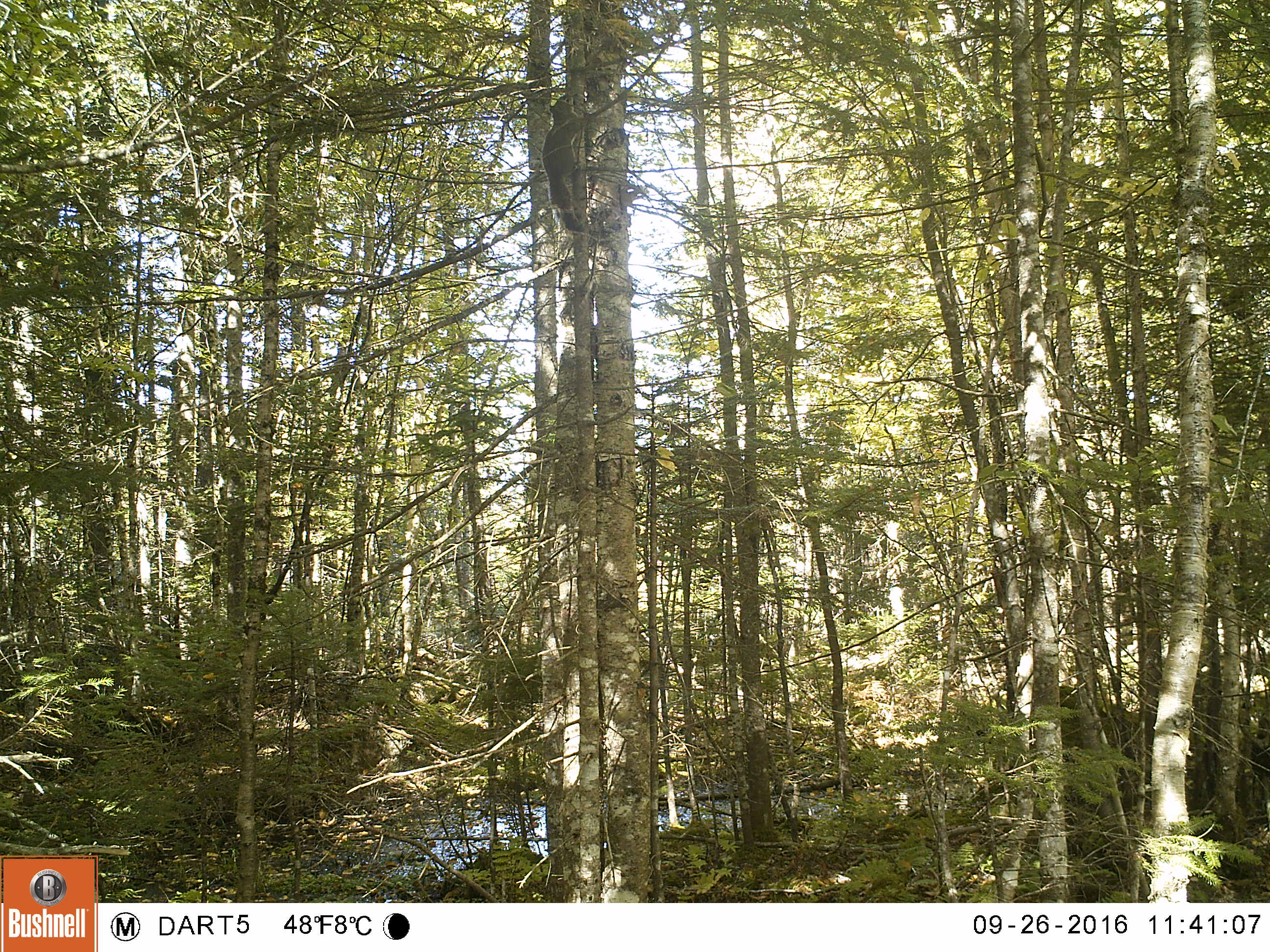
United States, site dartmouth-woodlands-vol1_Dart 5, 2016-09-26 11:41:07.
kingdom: Animalia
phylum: Chordata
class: Mammalia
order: Rodentia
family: Sciuridae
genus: Tamiasciurus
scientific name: Tamiasciurus hudsonicus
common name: red squirrel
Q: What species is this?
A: Red squirrel (Tamiasciurus hudsonicus).